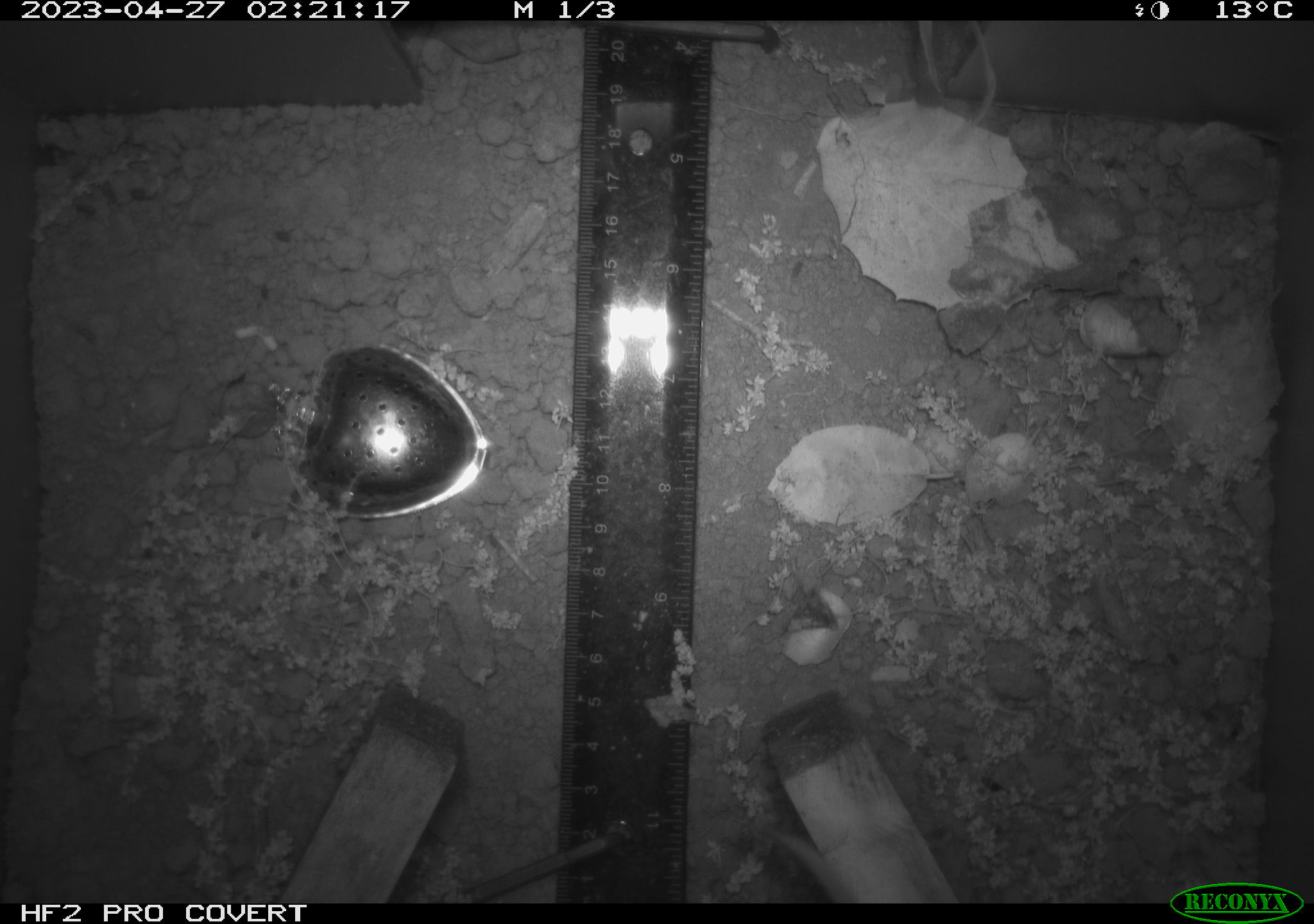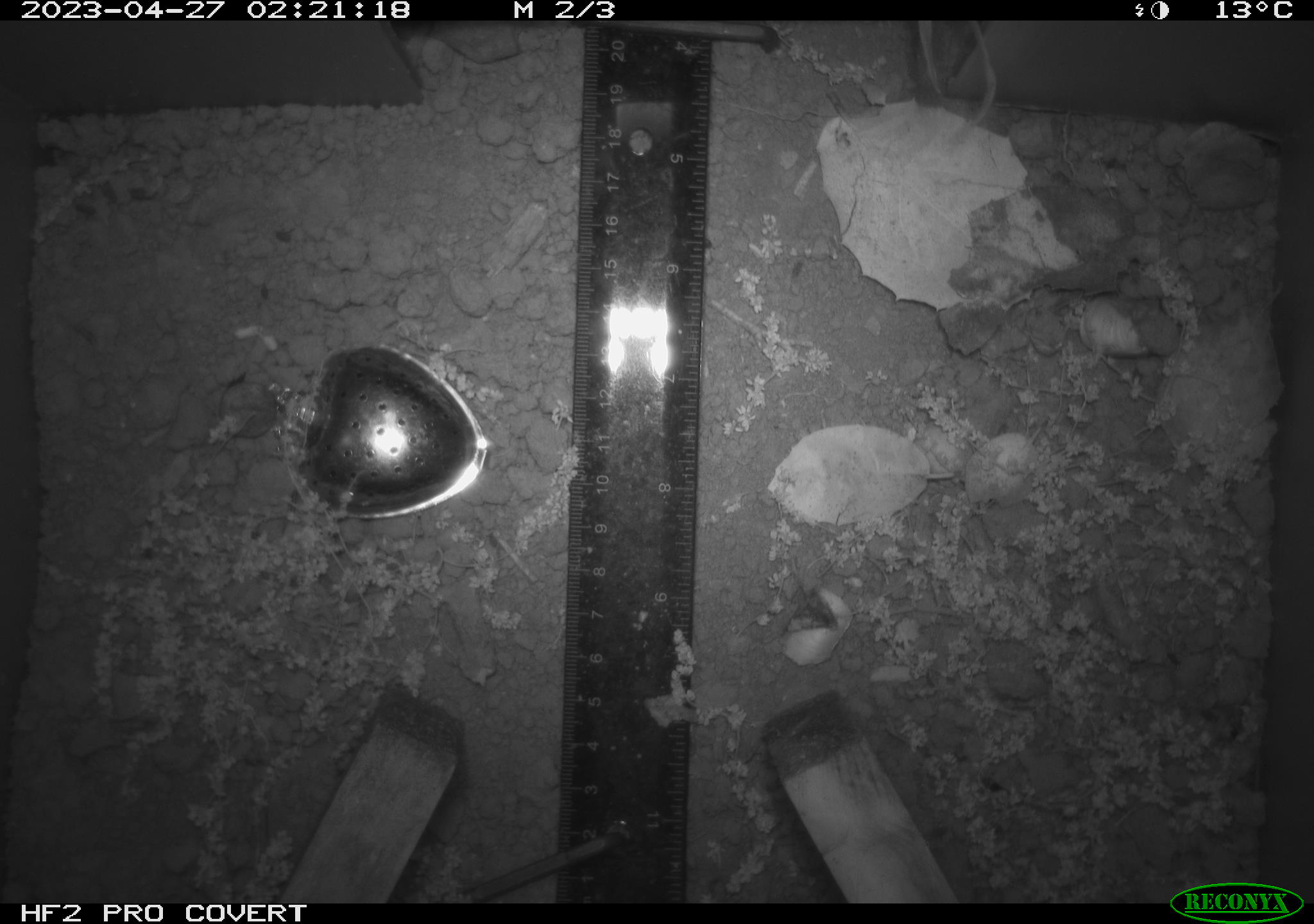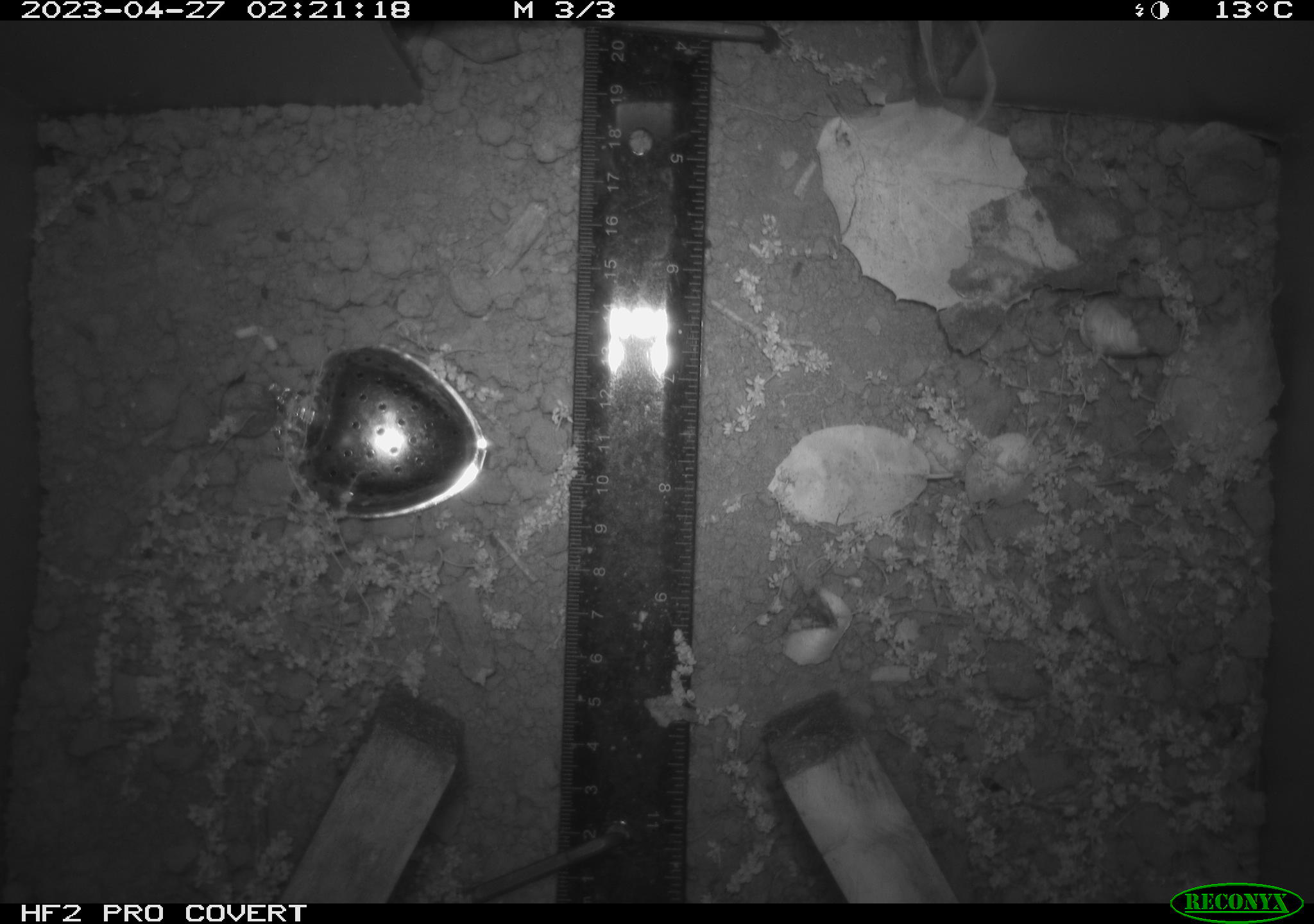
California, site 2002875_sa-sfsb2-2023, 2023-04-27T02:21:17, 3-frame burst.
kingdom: Animalia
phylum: Chordata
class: Mammalia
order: Rodentia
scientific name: Rodentia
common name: mouse species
Mouse species (Rodentia).